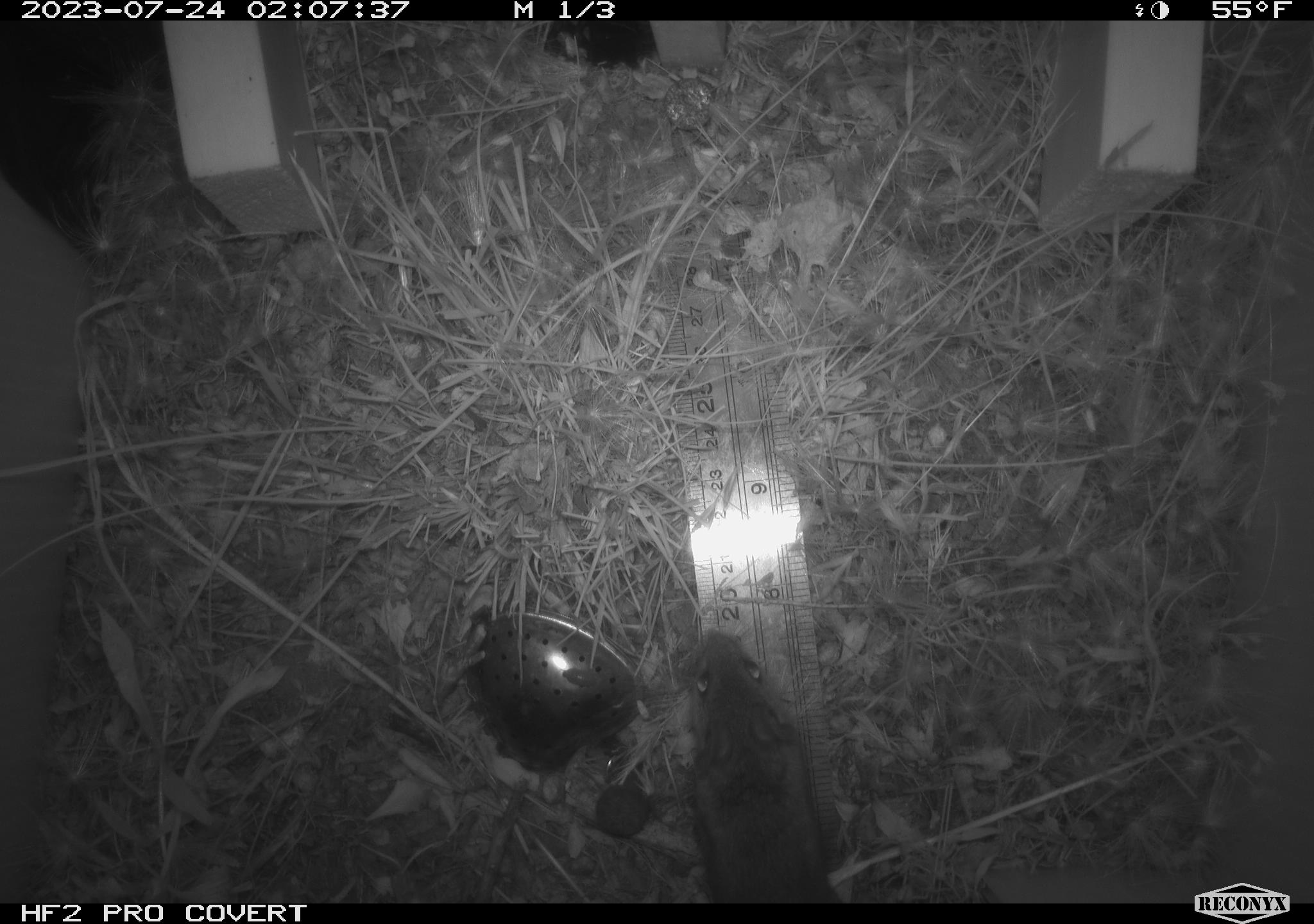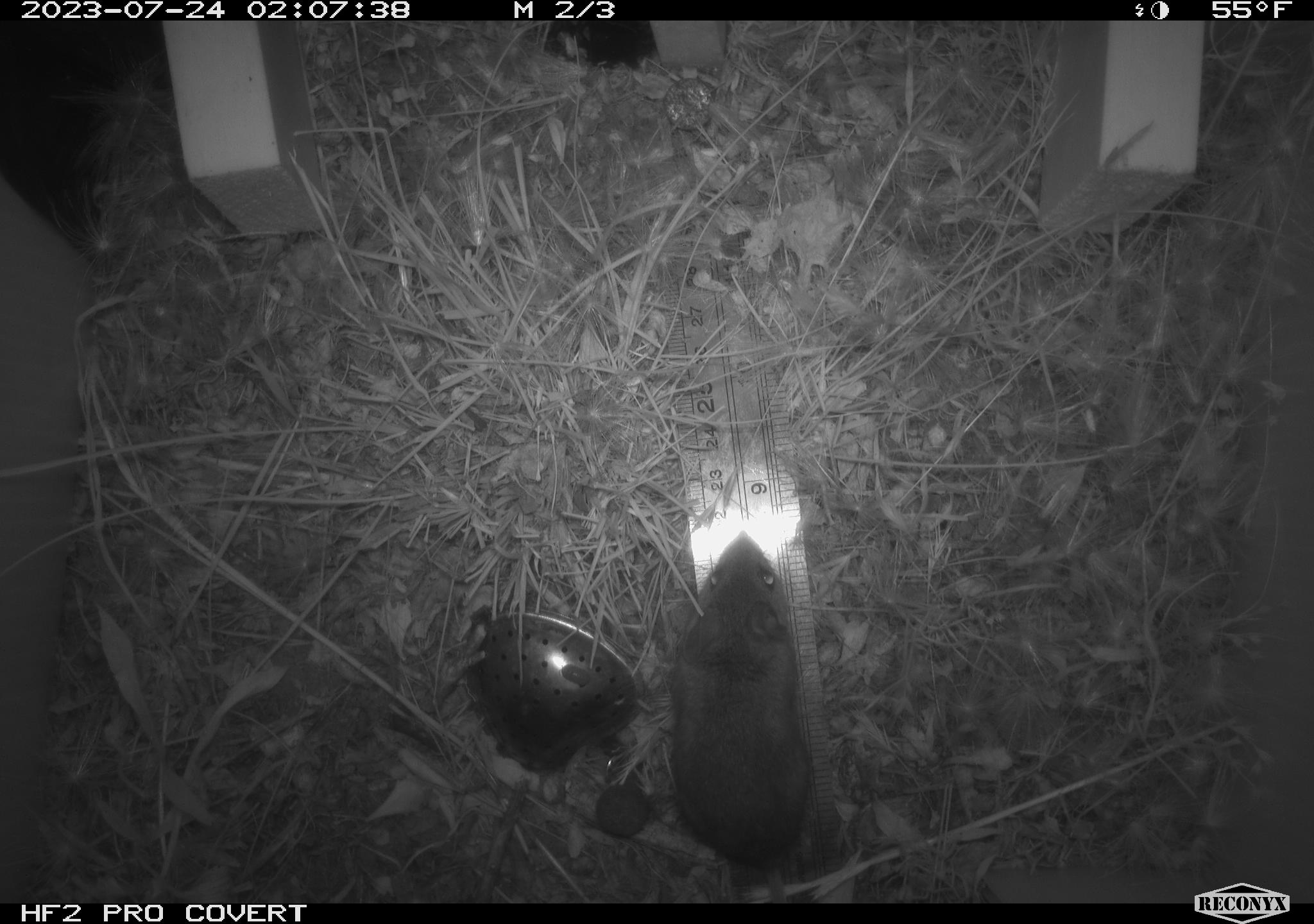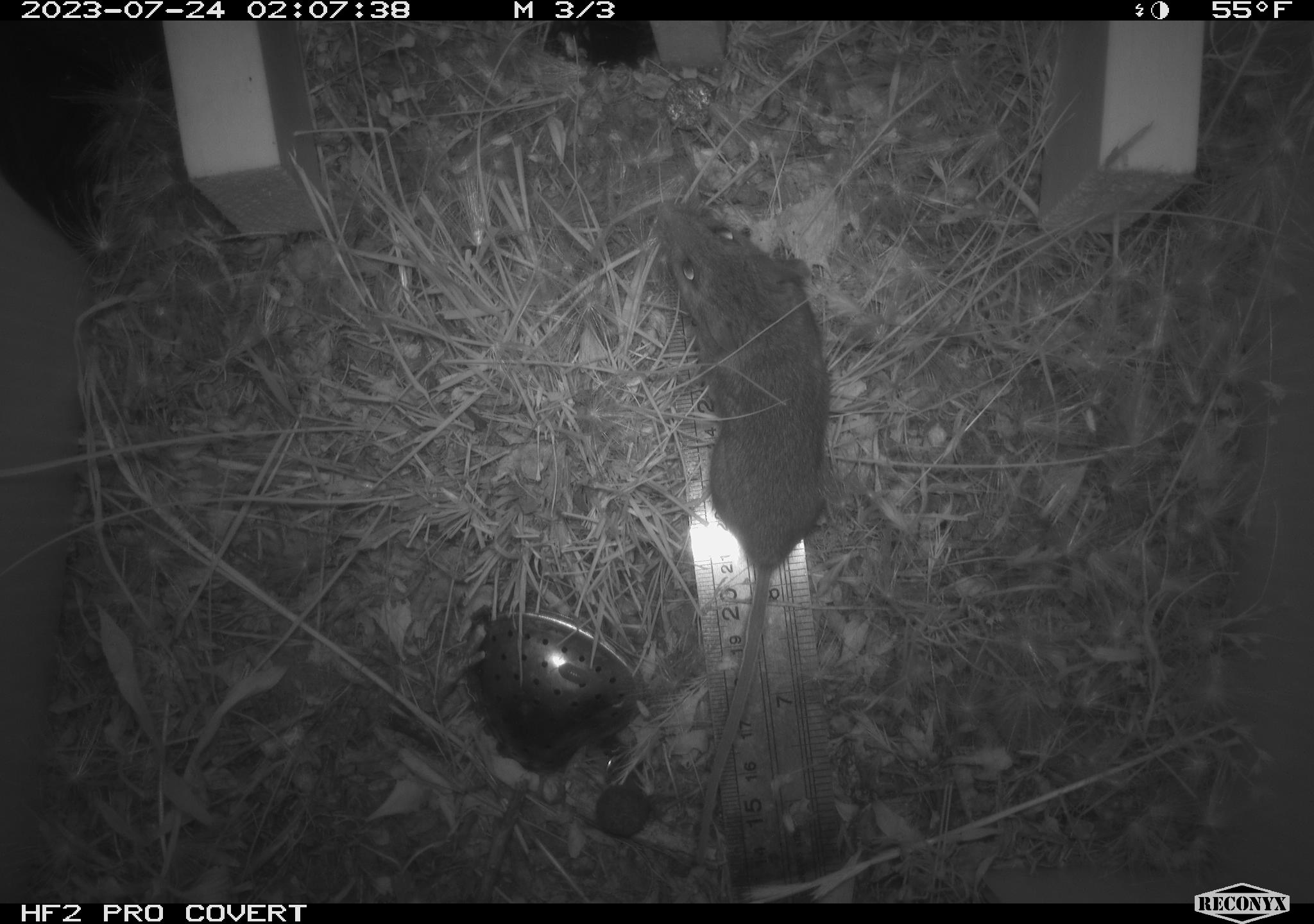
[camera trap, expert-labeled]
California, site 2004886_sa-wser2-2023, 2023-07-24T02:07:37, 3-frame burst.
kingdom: Animalia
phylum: Chordata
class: Mammalia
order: Rodentia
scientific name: Rodentia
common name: mouse species